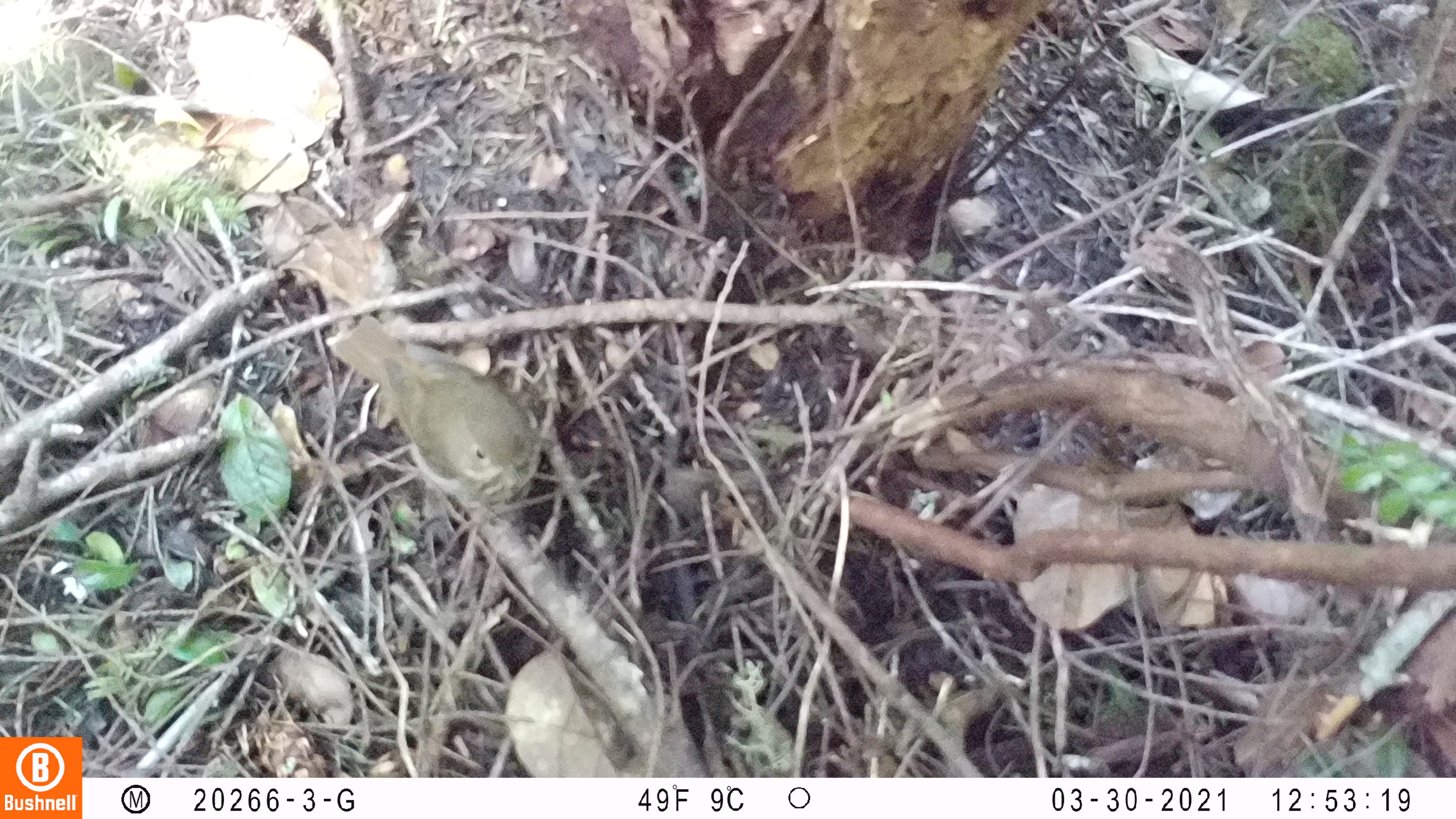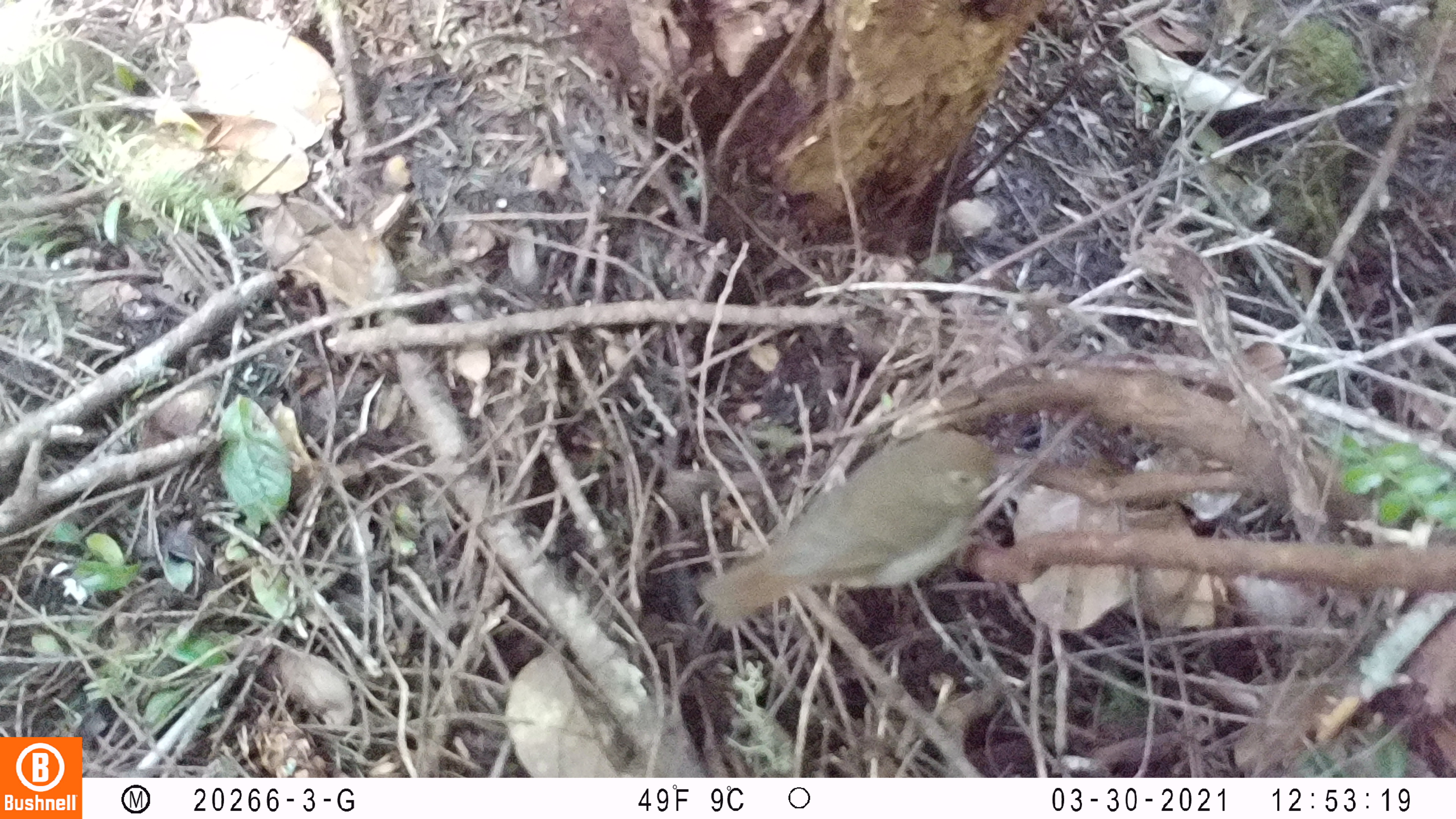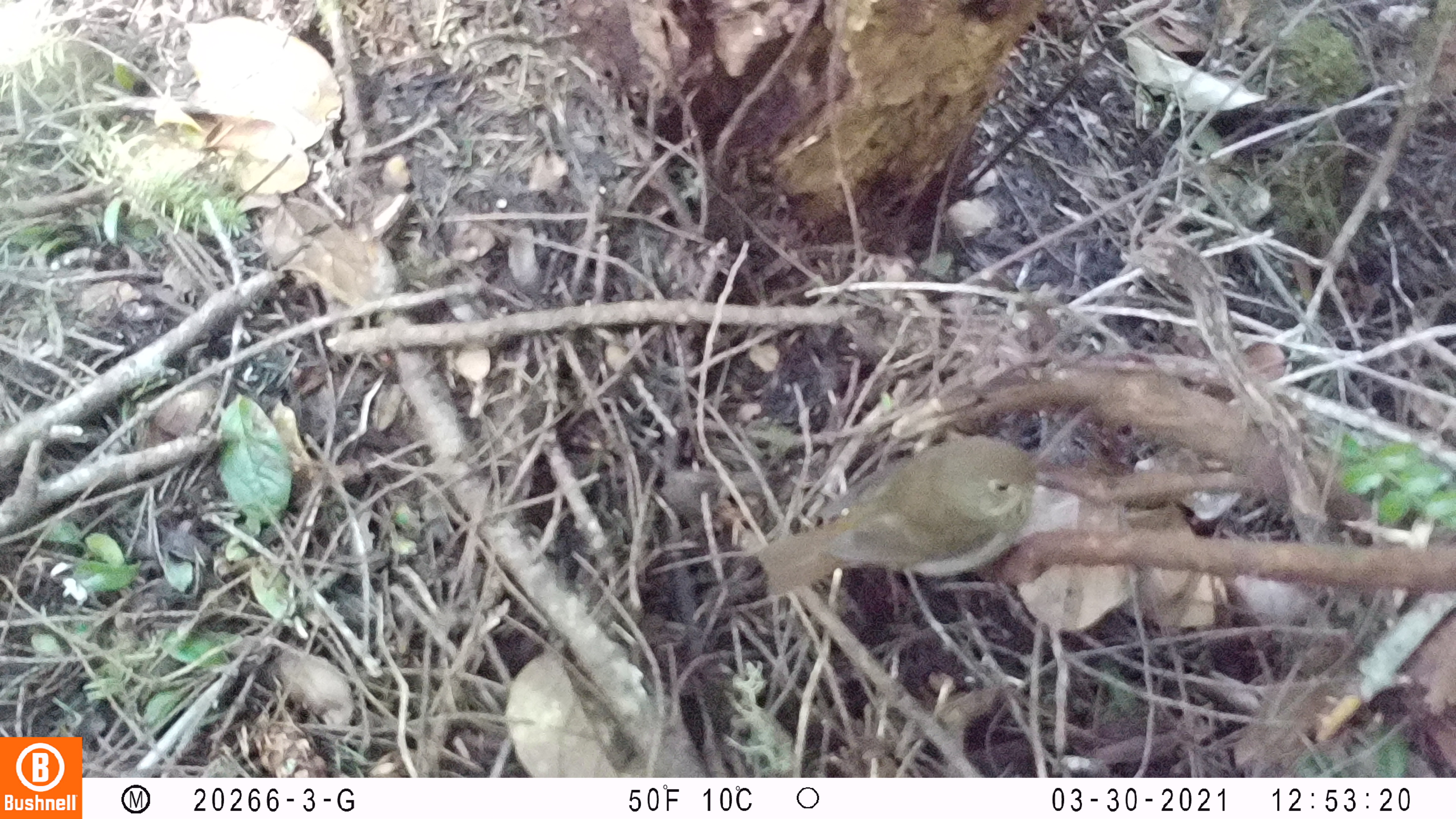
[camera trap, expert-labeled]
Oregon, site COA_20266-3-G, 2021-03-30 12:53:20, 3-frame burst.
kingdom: Animalia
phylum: Chordata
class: Aves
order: Passeriformes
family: Turdidae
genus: Catharus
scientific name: Catharus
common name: brown thrushes and nightingale-thrushes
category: catharus species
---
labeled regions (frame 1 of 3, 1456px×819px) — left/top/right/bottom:
catharus species: 304/288/595/553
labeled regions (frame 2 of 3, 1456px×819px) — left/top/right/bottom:
catharus species: 685/410/1069/651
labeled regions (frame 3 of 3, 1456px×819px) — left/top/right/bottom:
catharus species: 713/373/1085/623